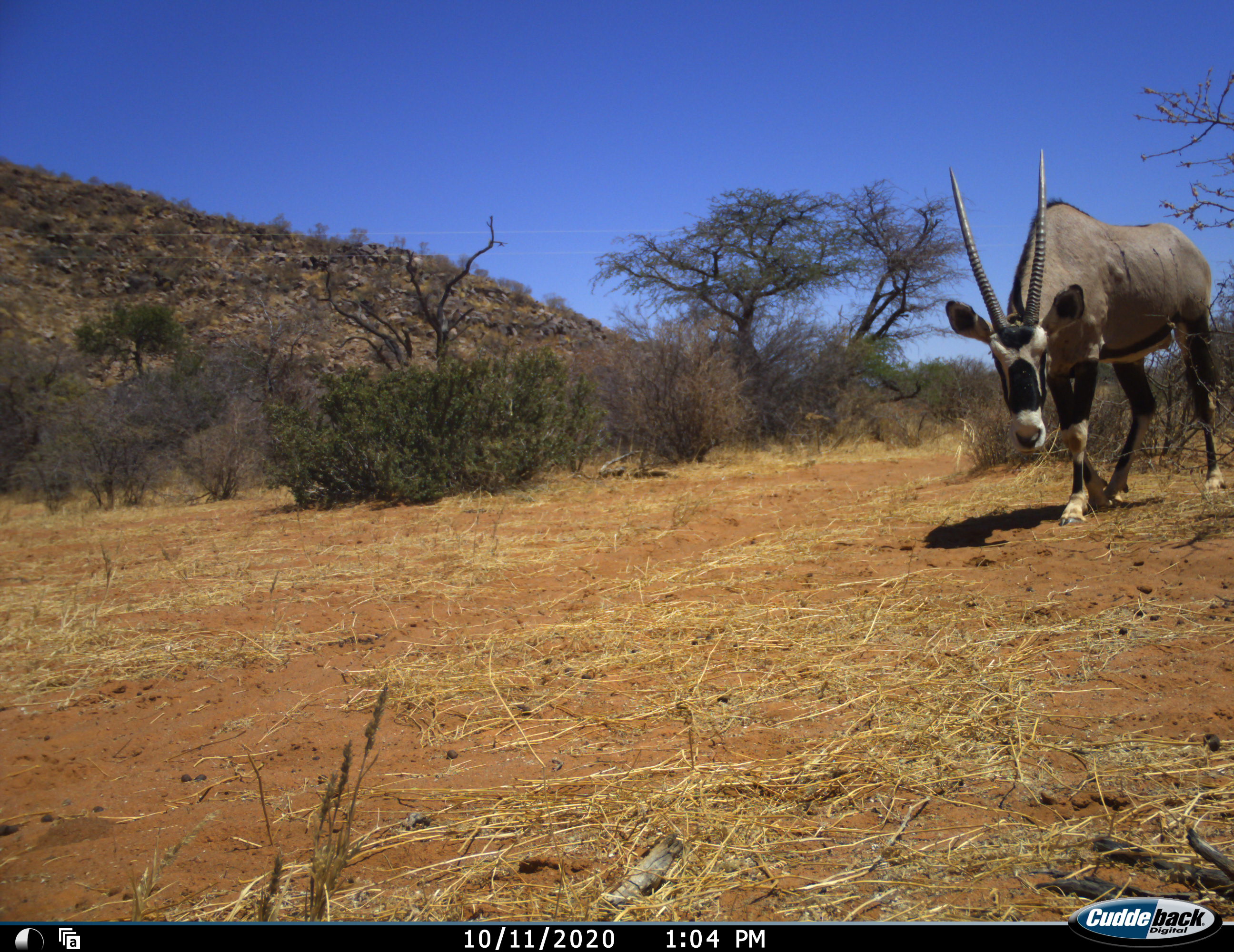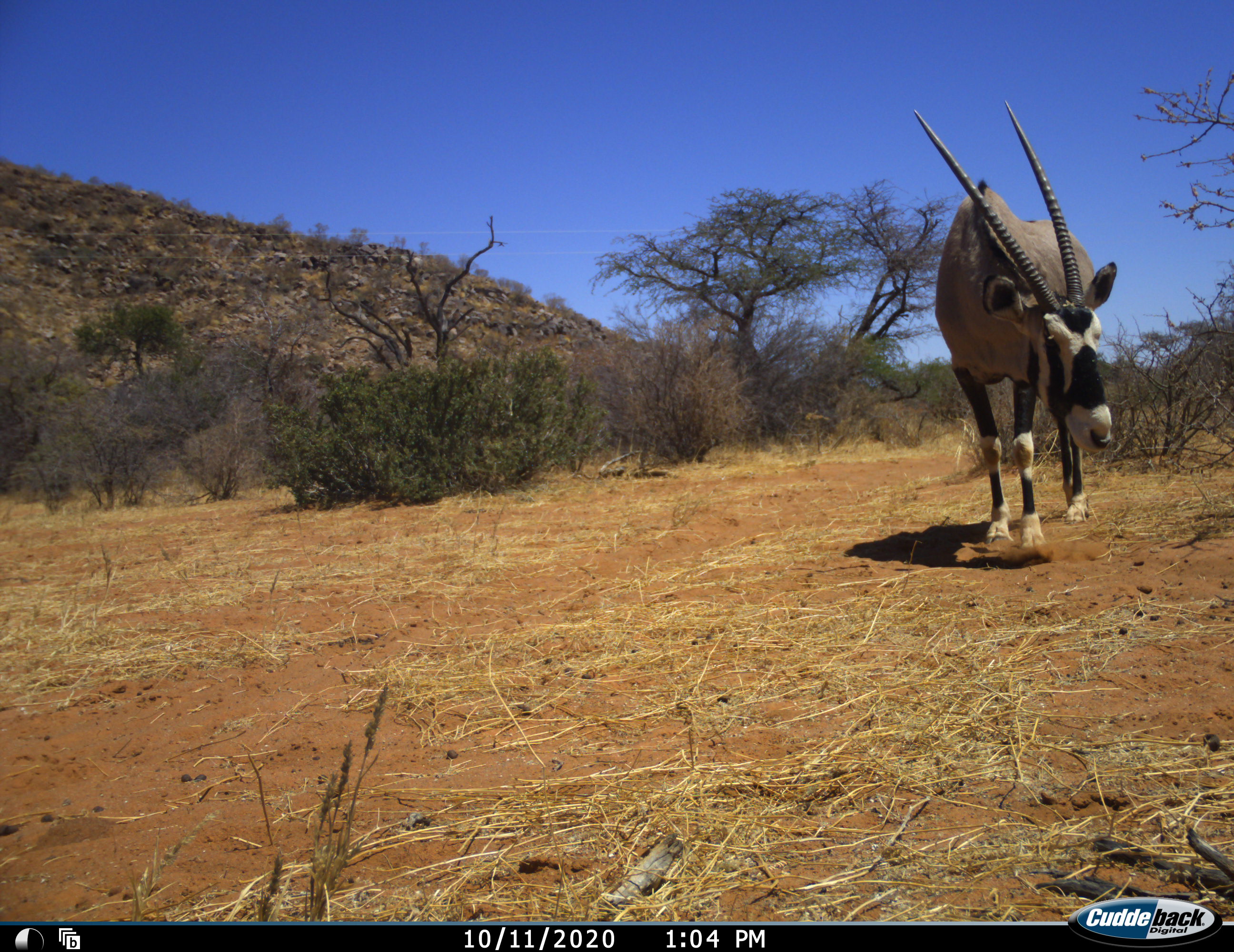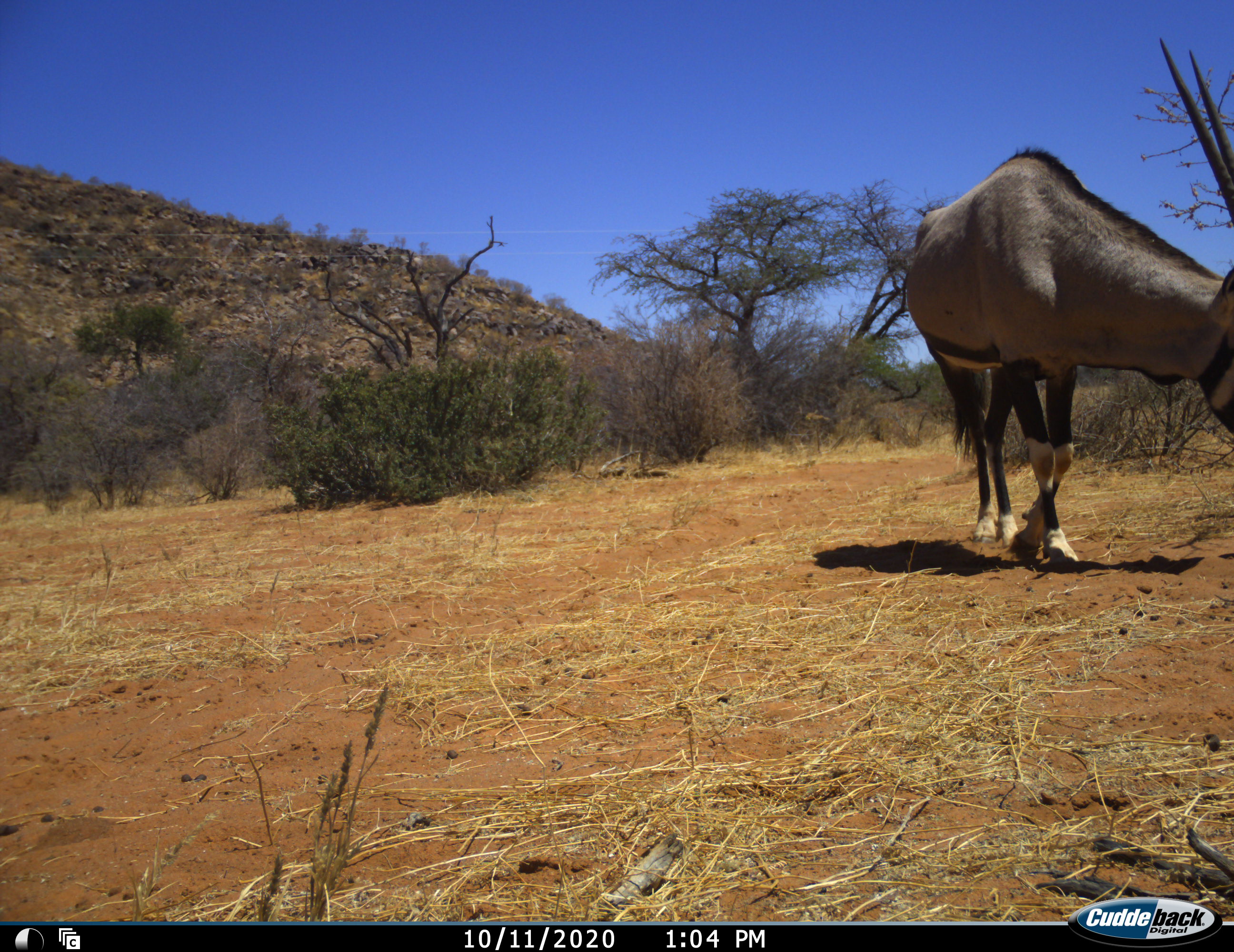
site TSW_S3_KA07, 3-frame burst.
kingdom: Animalia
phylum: Chordata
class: Mammalia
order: Artiodactyla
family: Bovidae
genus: Oryx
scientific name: Oryx gazella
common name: gemsbok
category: oryx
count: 1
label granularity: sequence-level